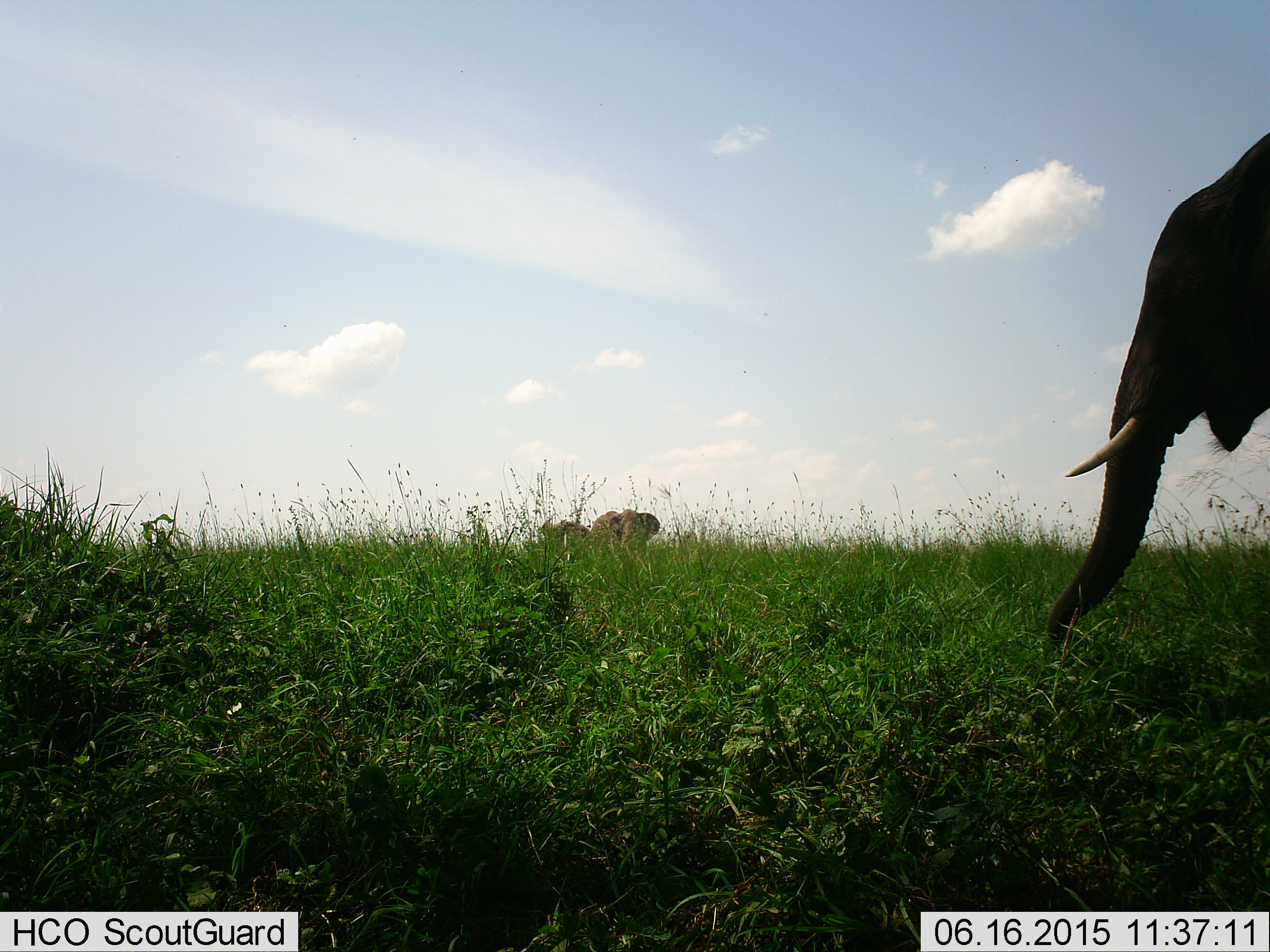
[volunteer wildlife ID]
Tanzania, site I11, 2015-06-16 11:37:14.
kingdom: Animalia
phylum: Chordata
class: Mammalia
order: Proboscidea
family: Elephantidae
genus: Loxodonta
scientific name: Loxodonta africana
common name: african bush elephant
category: elephant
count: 3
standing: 30%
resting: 0%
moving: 40%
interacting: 0%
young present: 0%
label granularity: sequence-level